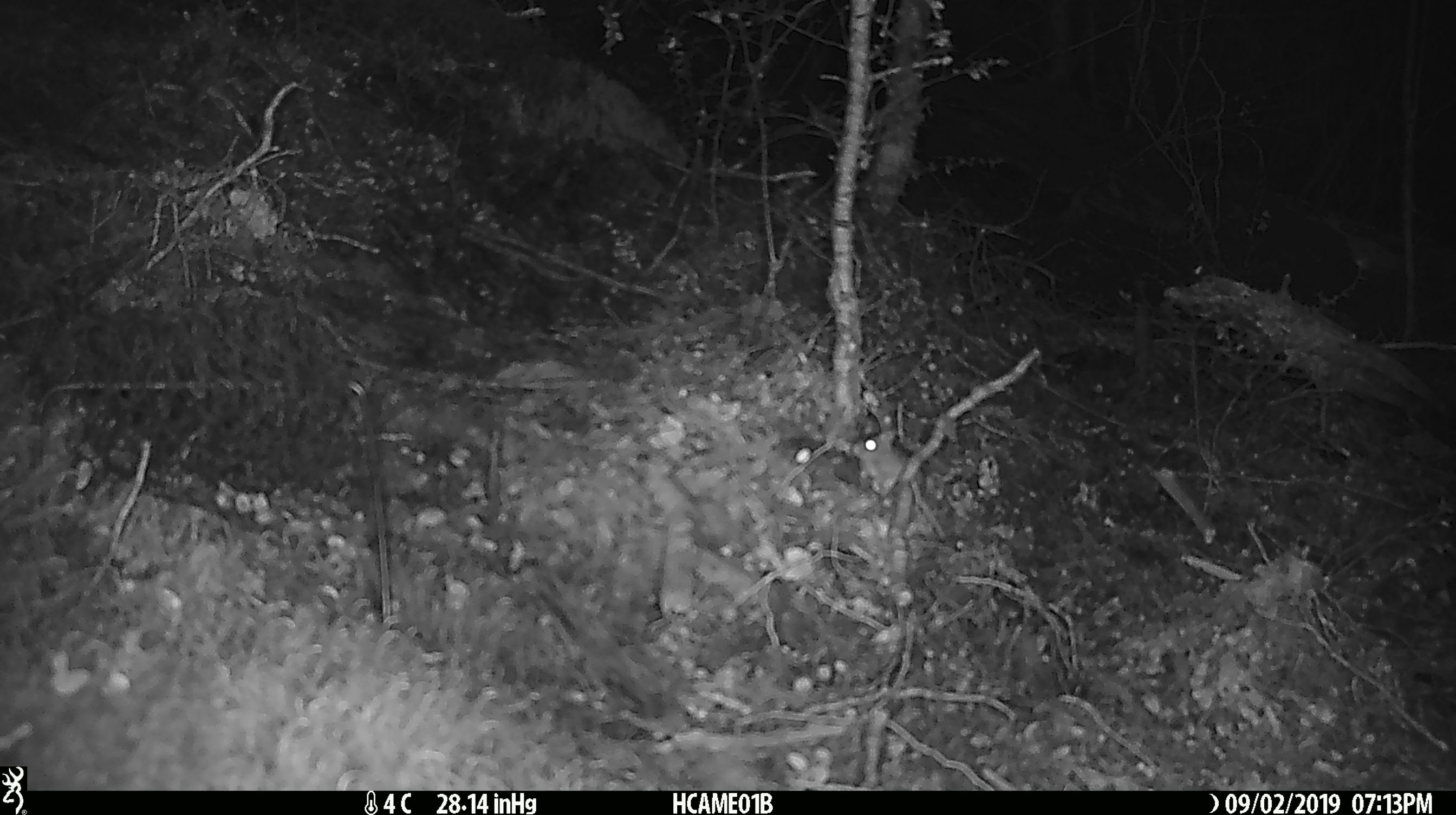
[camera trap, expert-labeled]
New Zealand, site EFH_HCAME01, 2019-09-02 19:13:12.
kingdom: Animalia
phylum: Chordata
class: Mammalia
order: Rodentia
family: Muridae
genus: Mus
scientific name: Mus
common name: mouse